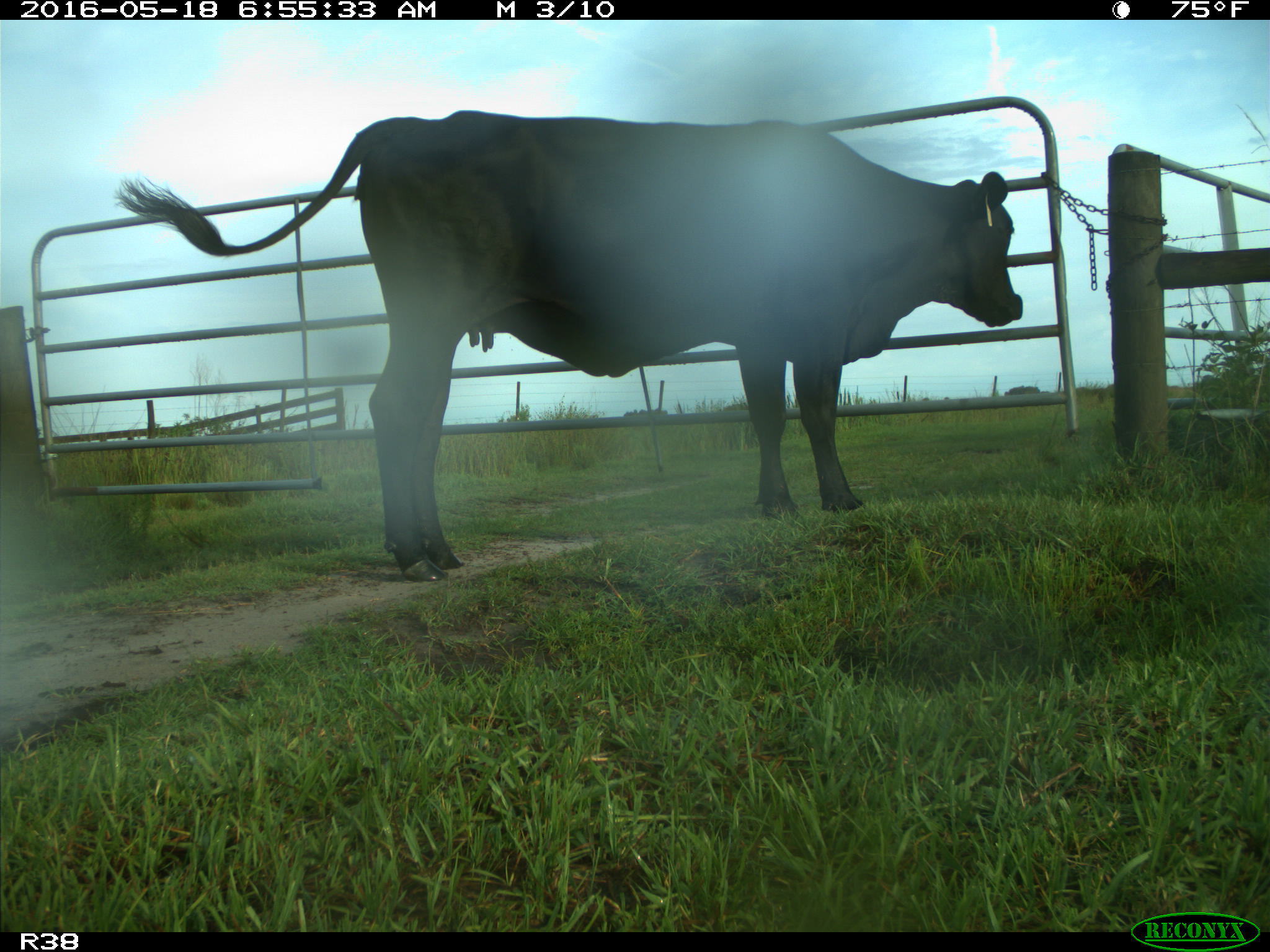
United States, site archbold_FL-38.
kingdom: Animalia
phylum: Chordata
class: Mammalia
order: Artiodactyla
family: Bovidae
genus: Bos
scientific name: Bos taurus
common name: domestic cow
Bos taurus (domestic cow).